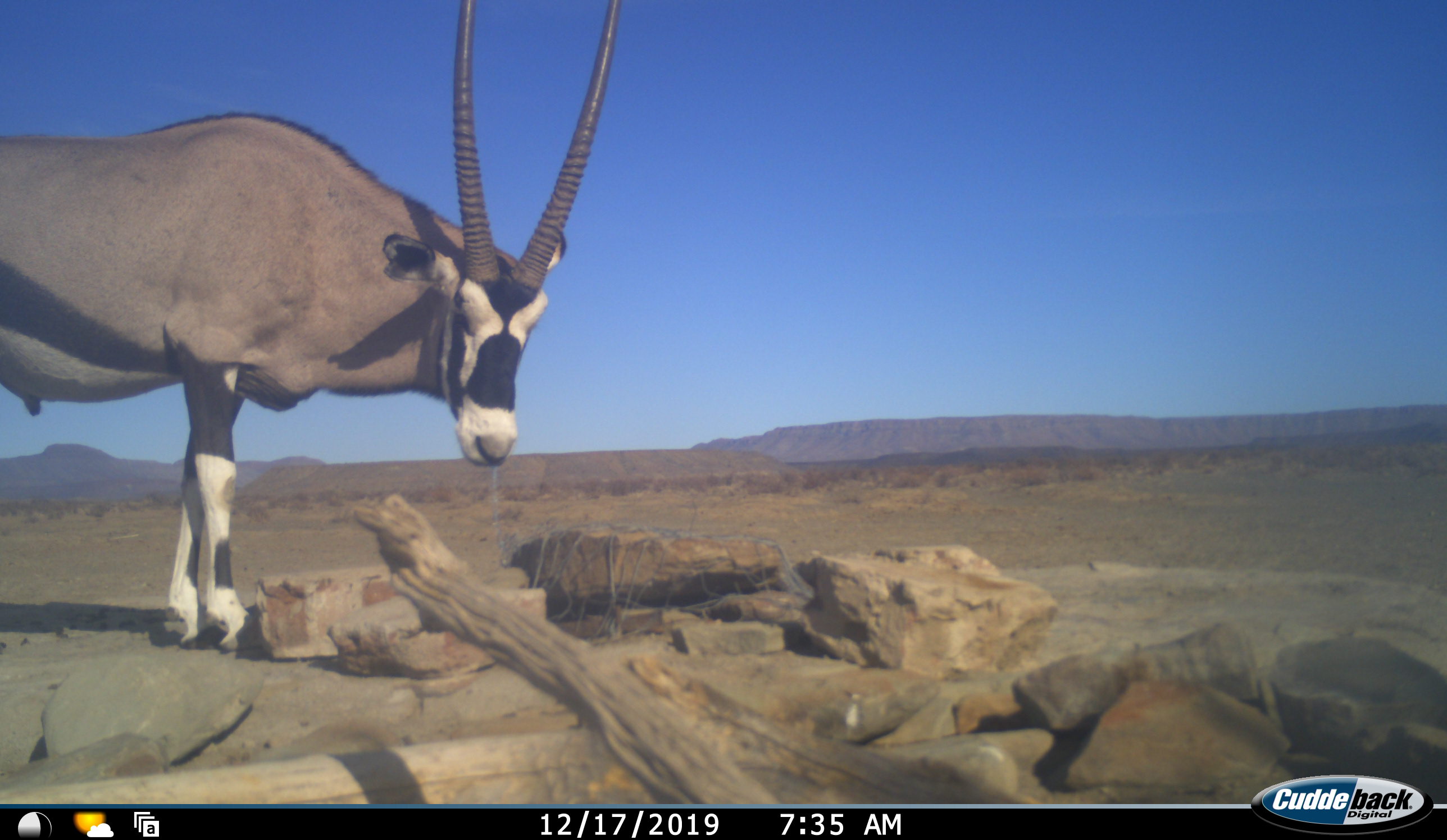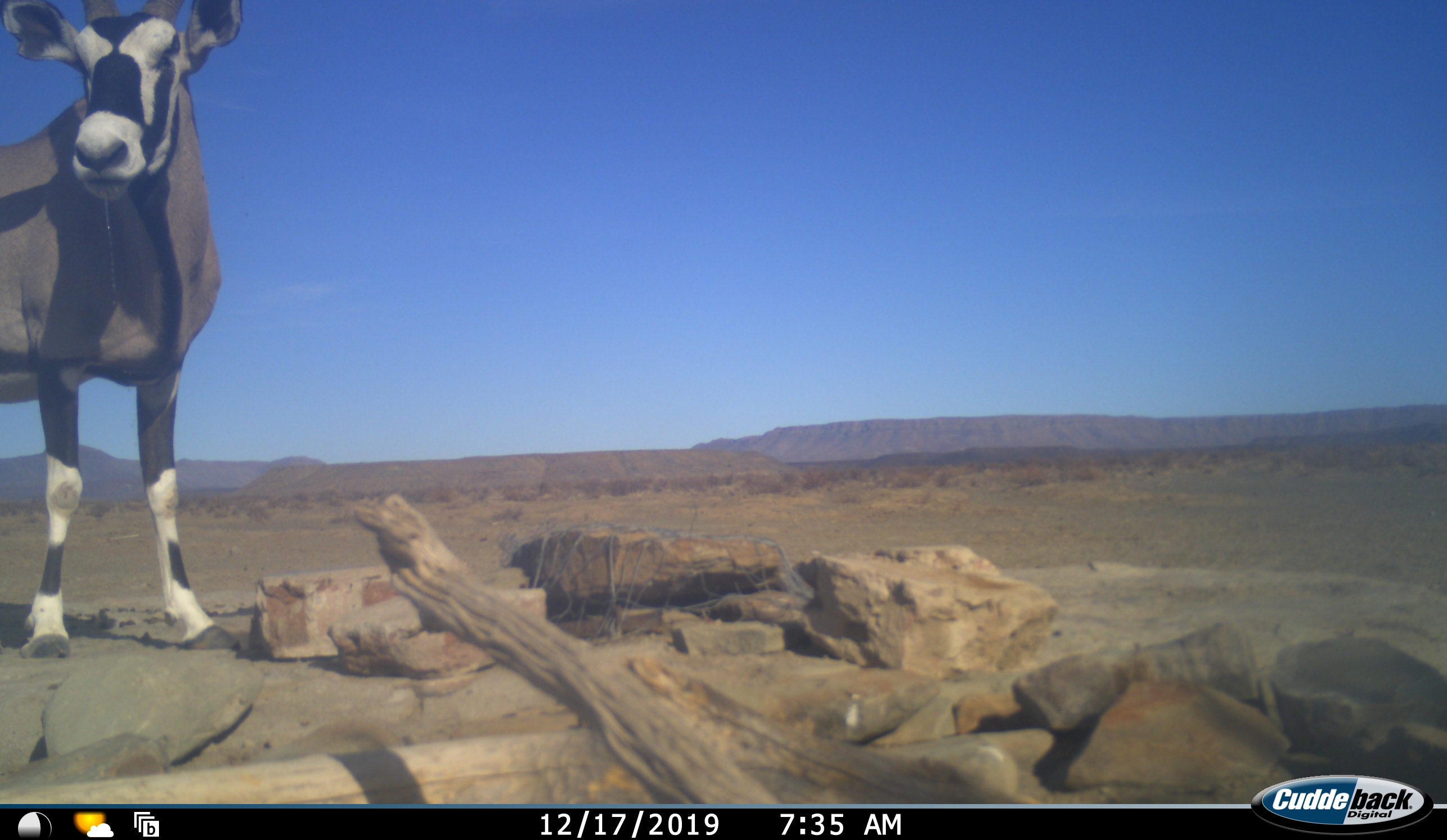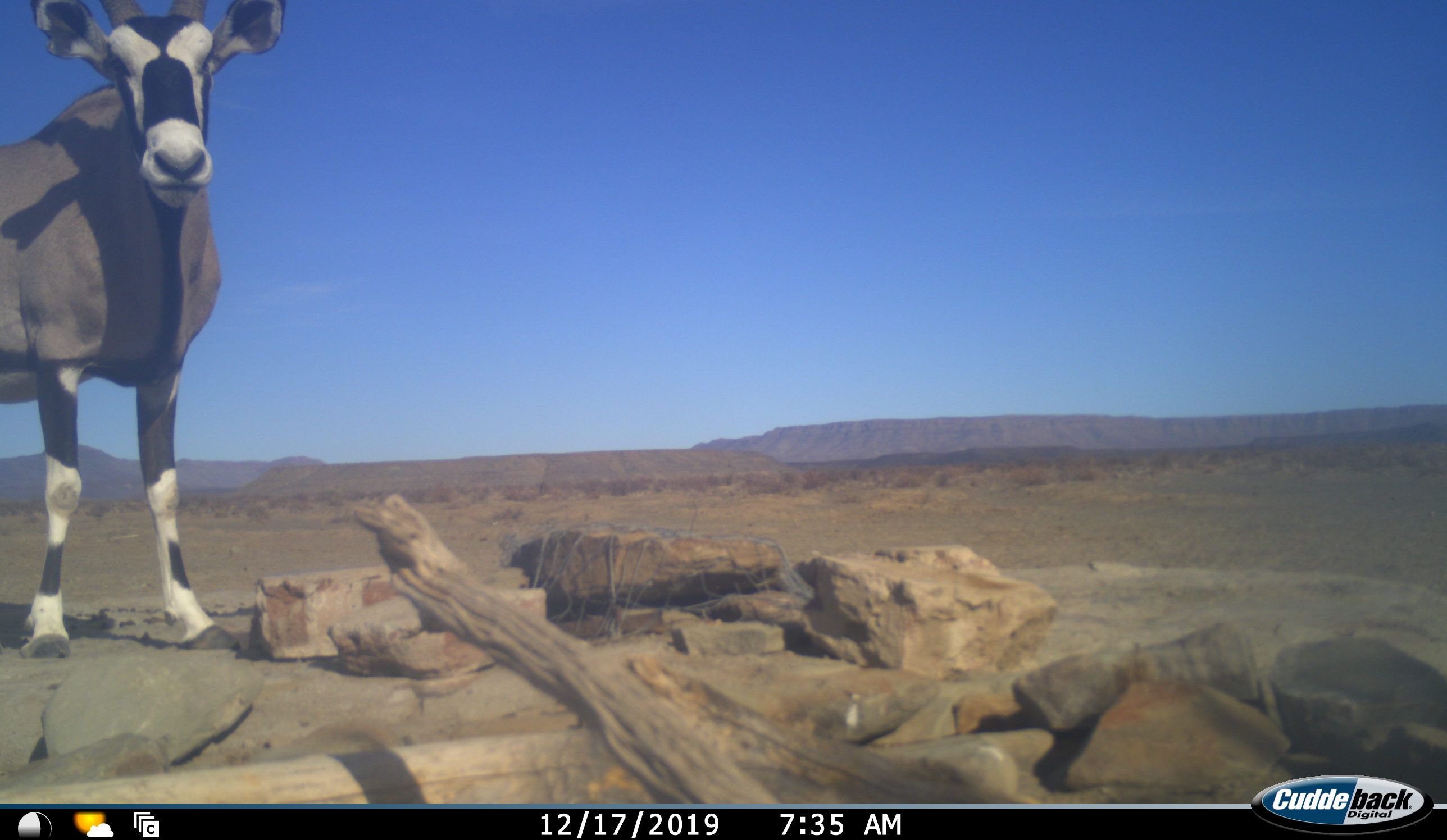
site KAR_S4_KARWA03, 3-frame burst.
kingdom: Animalia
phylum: Chordata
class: Mammalia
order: Artiodactyla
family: Bovidae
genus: Oryx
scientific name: Oryx gazella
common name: gemsbok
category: oryx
Oryx (gemsbok) (Oryx gazella), count 1. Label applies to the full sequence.